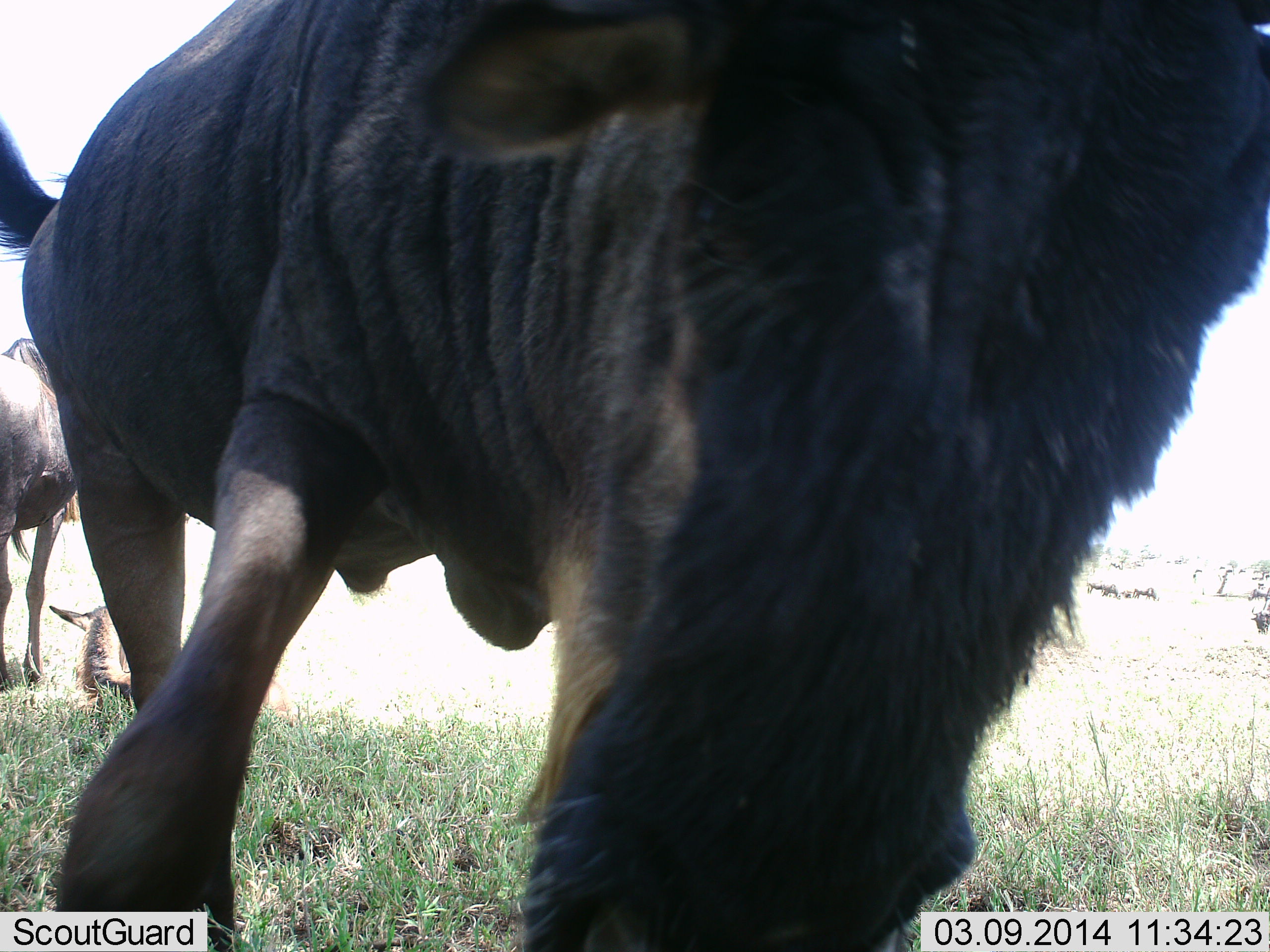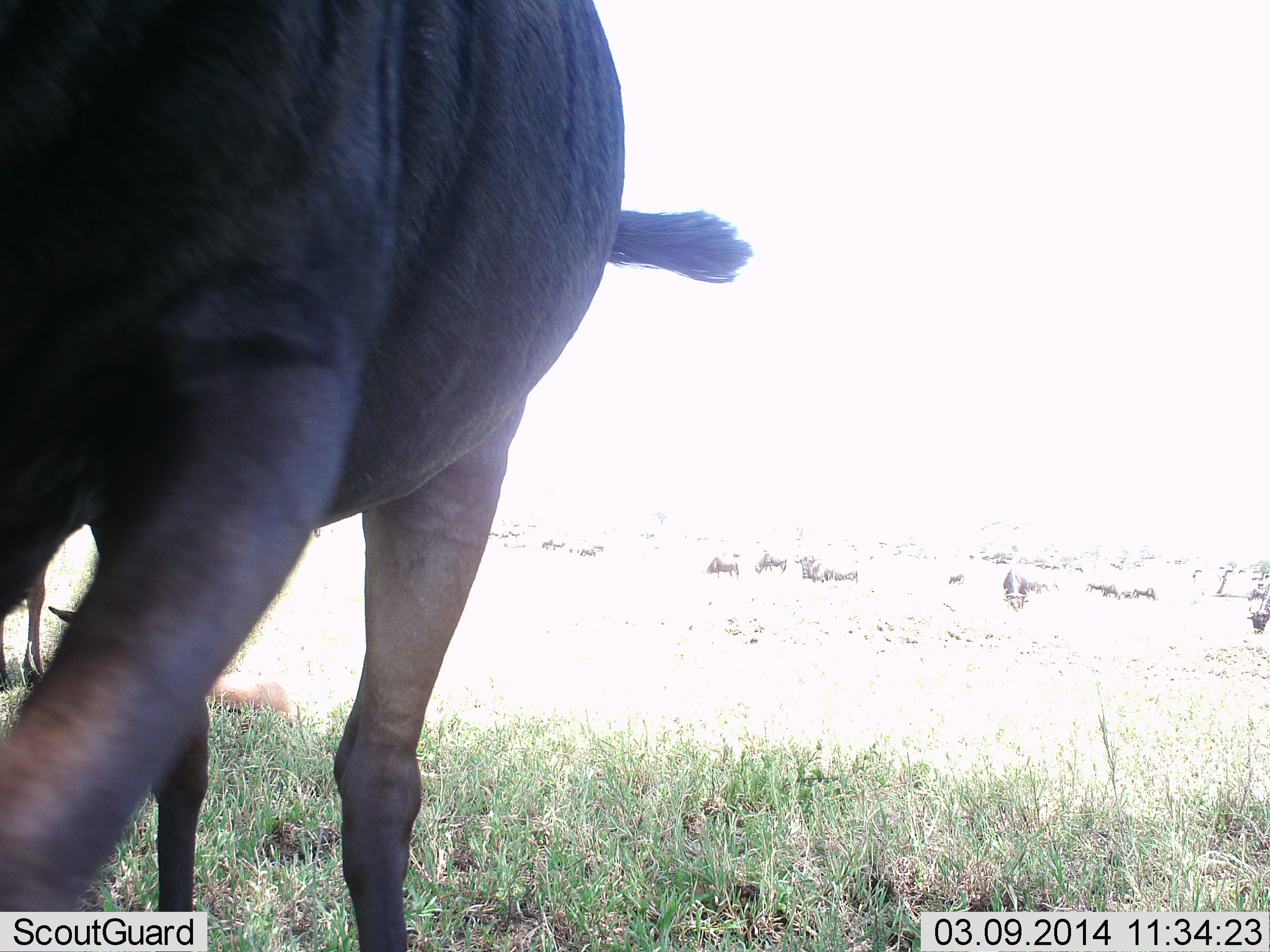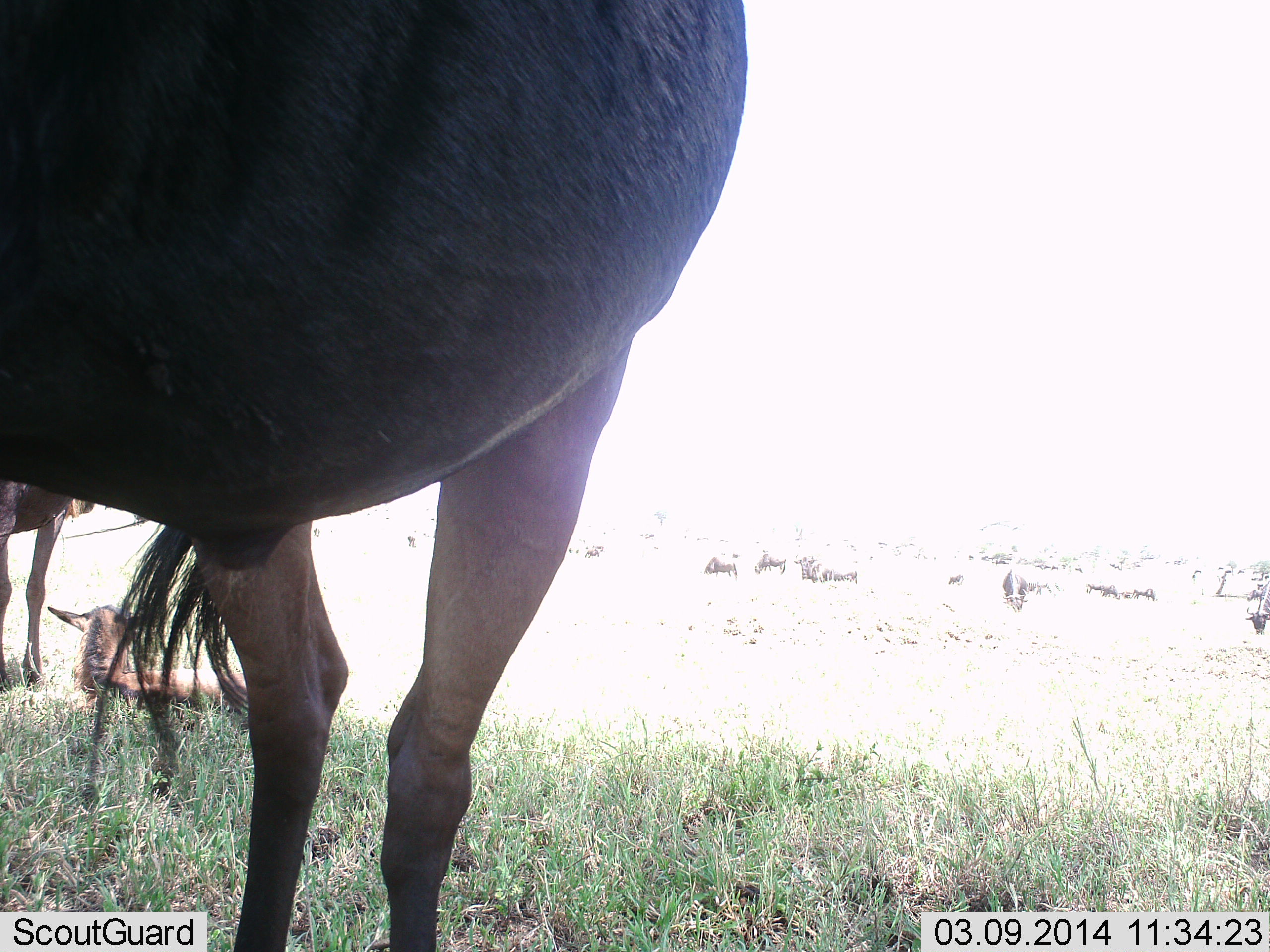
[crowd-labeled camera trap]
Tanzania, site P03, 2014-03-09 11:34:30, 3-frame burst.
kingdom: Animalia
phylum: Chordata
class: Mammalia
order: Artiodactyla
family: Bovidae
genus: Connochaetes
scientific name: Connochaetes taurinus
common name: blue wildebeest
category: wildebeest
Wildebeest (blue wildebeest) (Connochaetes taurinus), count 3. Behavior (volunteer vote fractions): standing 80%, resting 40%, moving 30%, interacting 20%. Young present (vote fraction): 30%. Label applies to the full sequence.